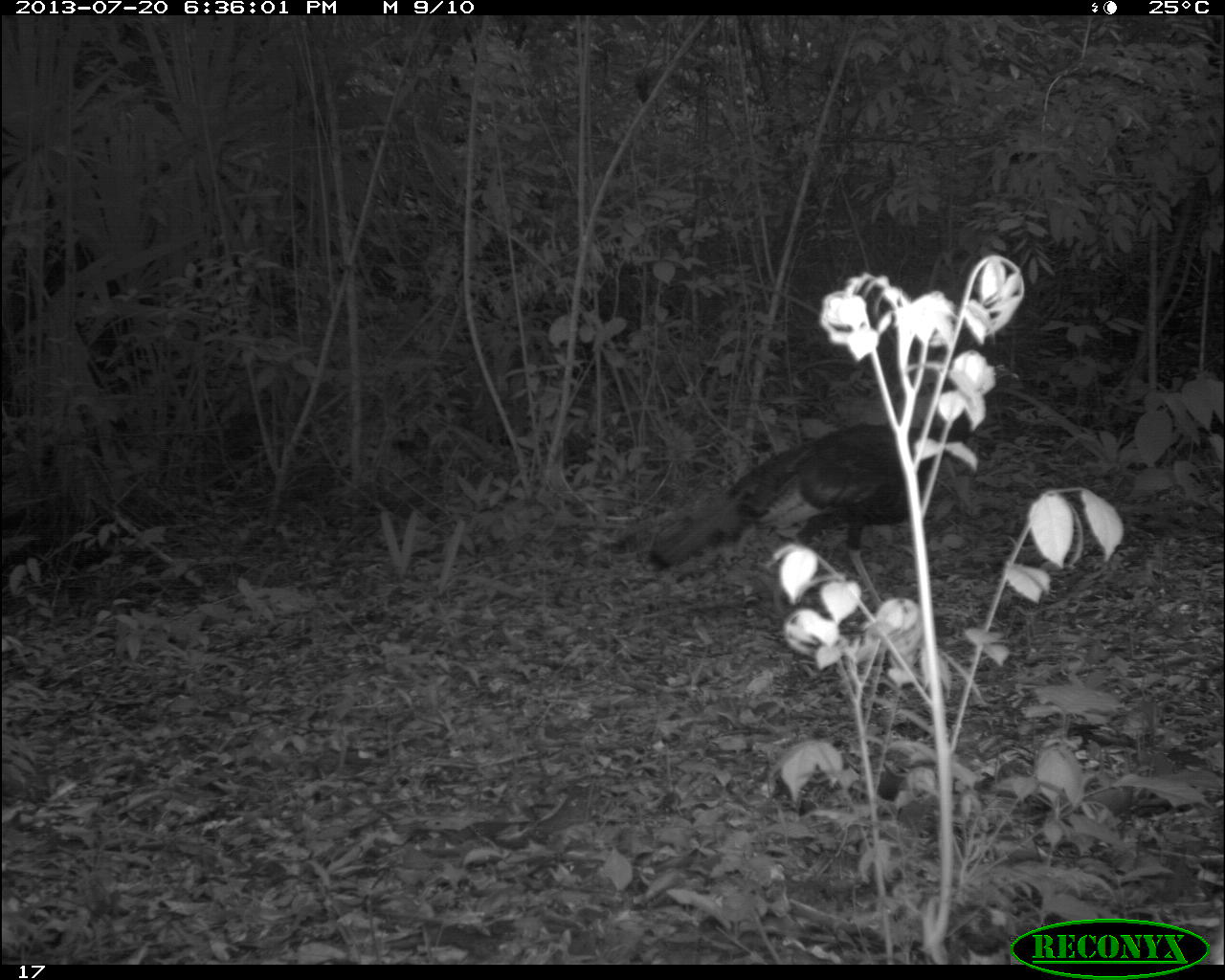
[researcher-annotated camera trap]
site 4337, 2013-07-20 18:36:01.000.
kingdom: Animalia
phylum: Chordata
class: Aves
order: Galliformes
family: Phasianidae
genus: Meleagris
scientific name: Meleagris ocellata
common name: ocellated turkey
Meleagris ocellata (ocellated turkey), count 1.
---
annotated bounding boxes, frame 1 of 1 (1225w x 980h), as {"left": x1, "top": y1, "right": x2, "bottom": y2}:
meleagris ocellata: {"left": 646, "top": 420, "right": 995, "bottom": 610}